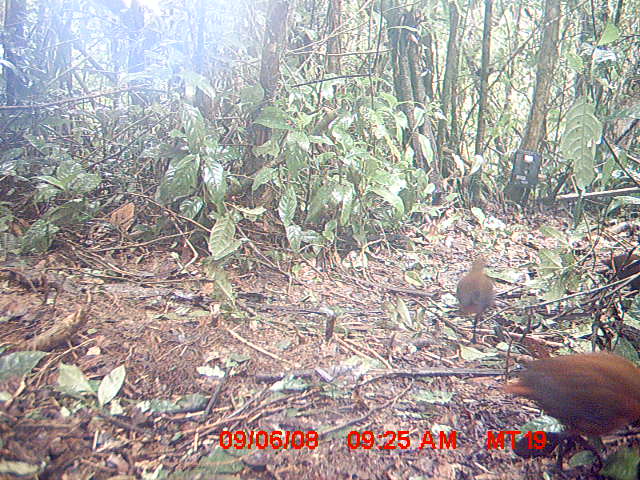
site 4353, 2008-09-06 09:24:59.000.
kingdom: Animalia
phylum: Chordata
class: Aves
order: Cuculiformes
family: Cuculidae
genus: Coua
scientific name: Coua serriana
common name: red-breasted coua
Coua serriana (red-breasted coua), count 3.